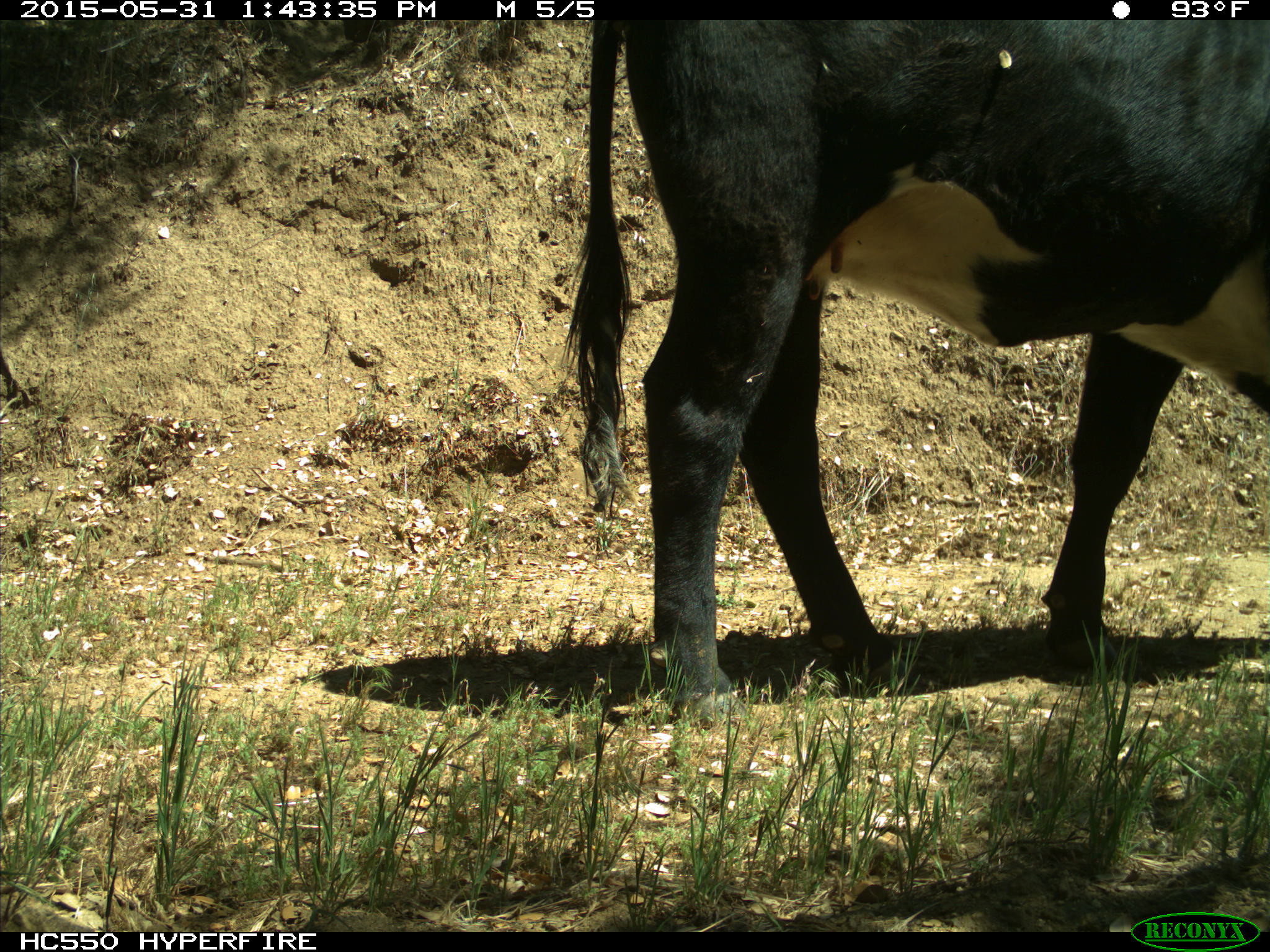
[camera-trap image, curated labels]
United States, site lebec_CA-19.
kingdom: Animalia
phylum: Chordata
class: Mammalia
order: Artiodactyla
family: Bovidae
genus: Bos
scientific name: Bos taurus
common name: domestic cow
Bos taurus (domestic cow).